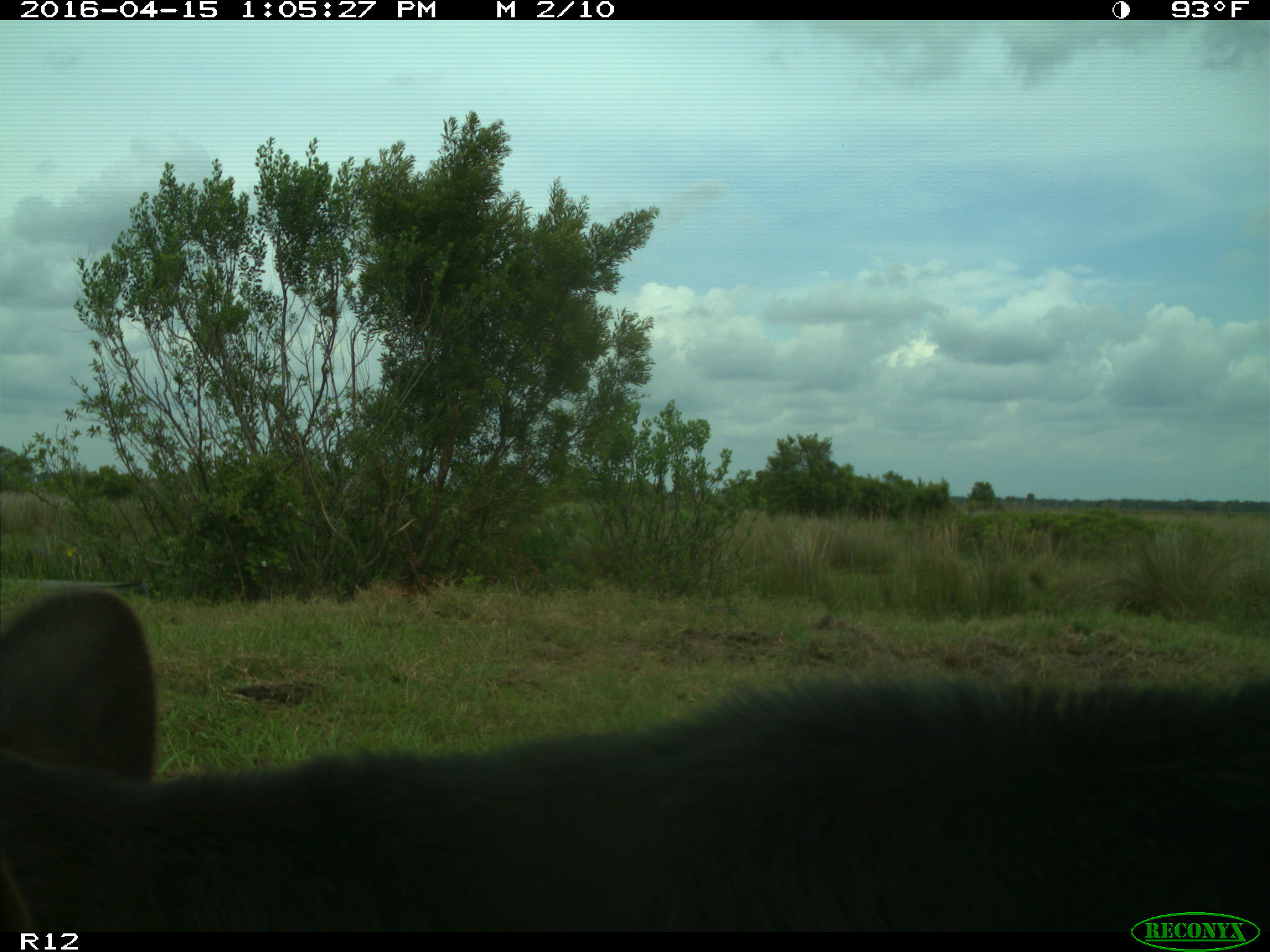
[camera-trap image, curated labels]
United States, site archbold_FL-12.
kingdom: Animalia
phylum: Chordata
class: Mammalia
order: Artiodactyla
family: Bovidae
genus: Bos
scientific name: Bos taurus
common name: domestic cow